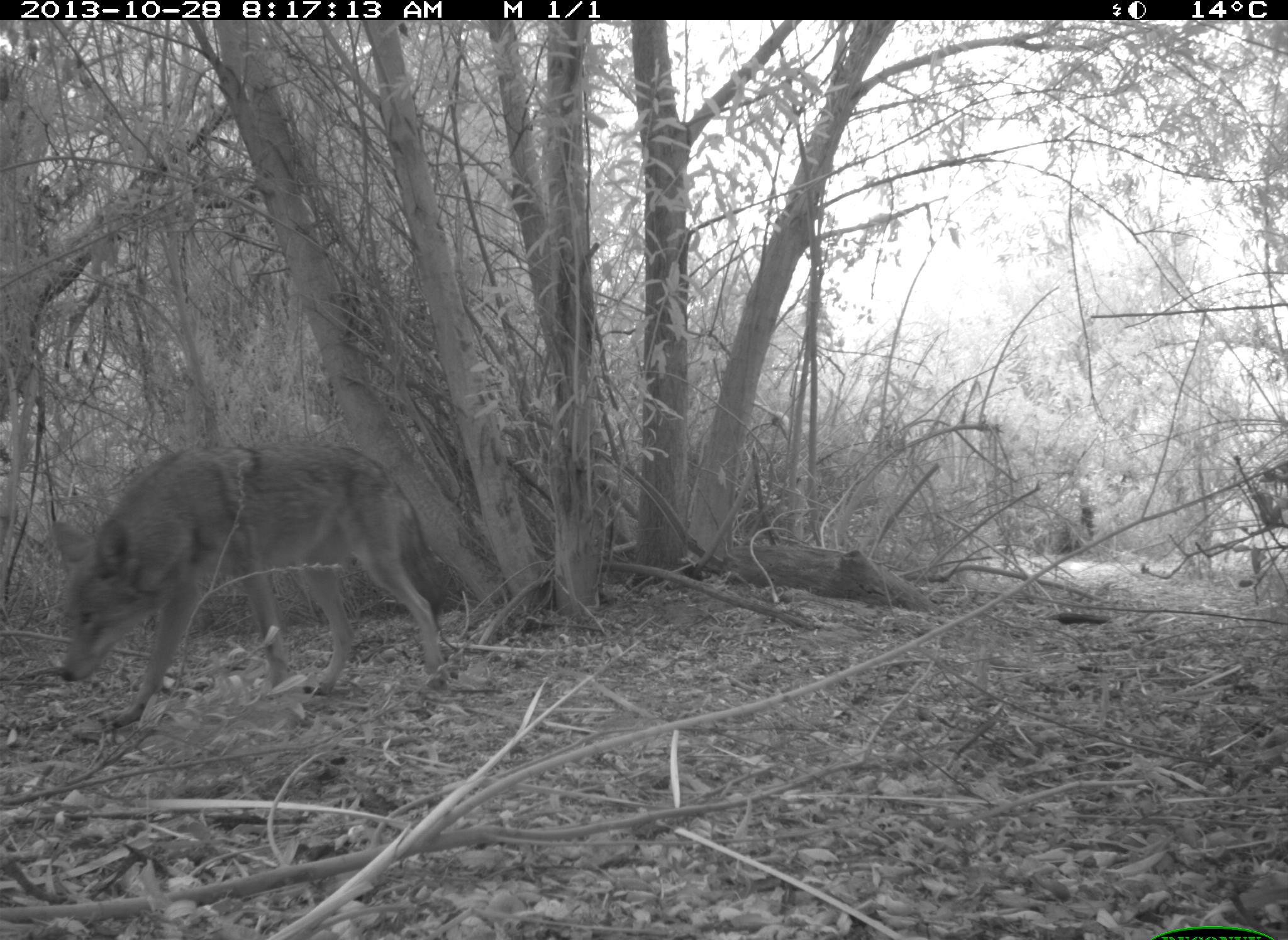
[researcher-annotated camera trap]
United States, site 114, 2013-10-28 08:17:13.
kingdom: Animalia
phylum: Chordata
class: Mammalia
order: Carnivora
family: Canidae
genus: Canis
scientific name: Canis latrans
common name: coyote